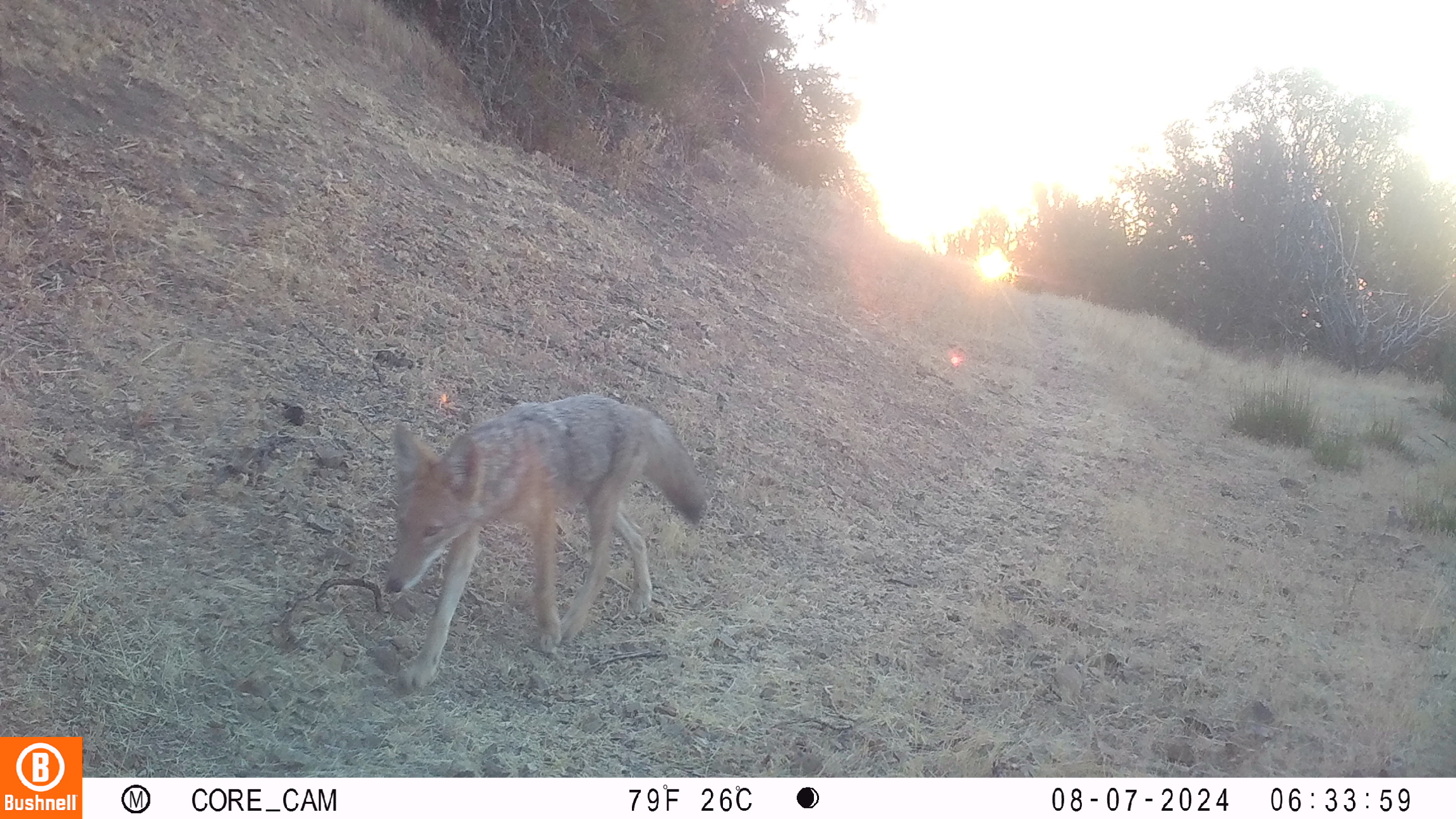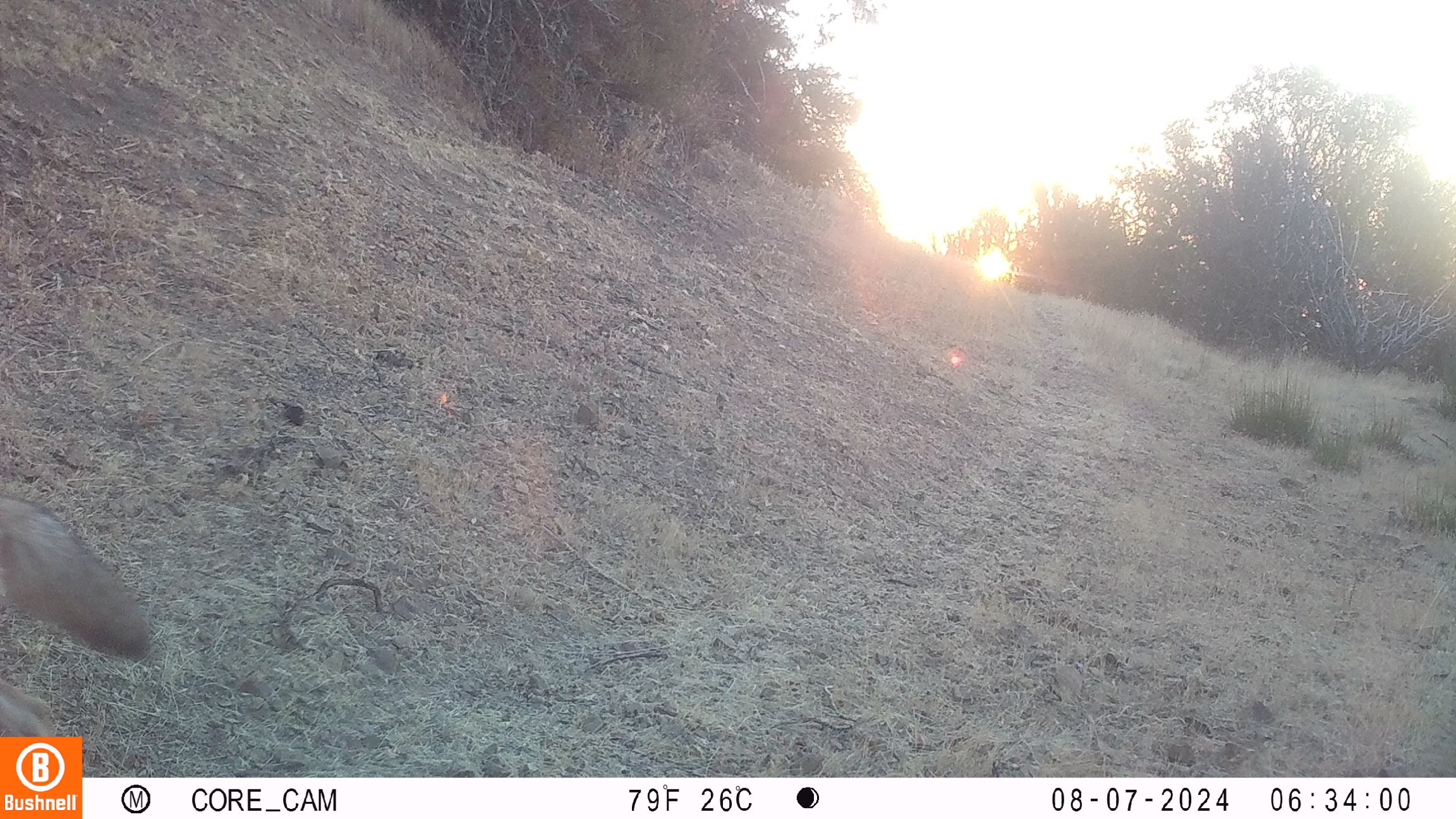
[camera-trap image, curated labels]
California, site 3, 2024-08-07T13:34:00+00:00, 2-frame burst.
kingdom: Animalia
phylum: Chordata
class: Mammalia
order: Carnivora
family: Canidae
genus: Canis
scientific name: Canis latrans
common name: coyote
Coyote (Canis latrans).